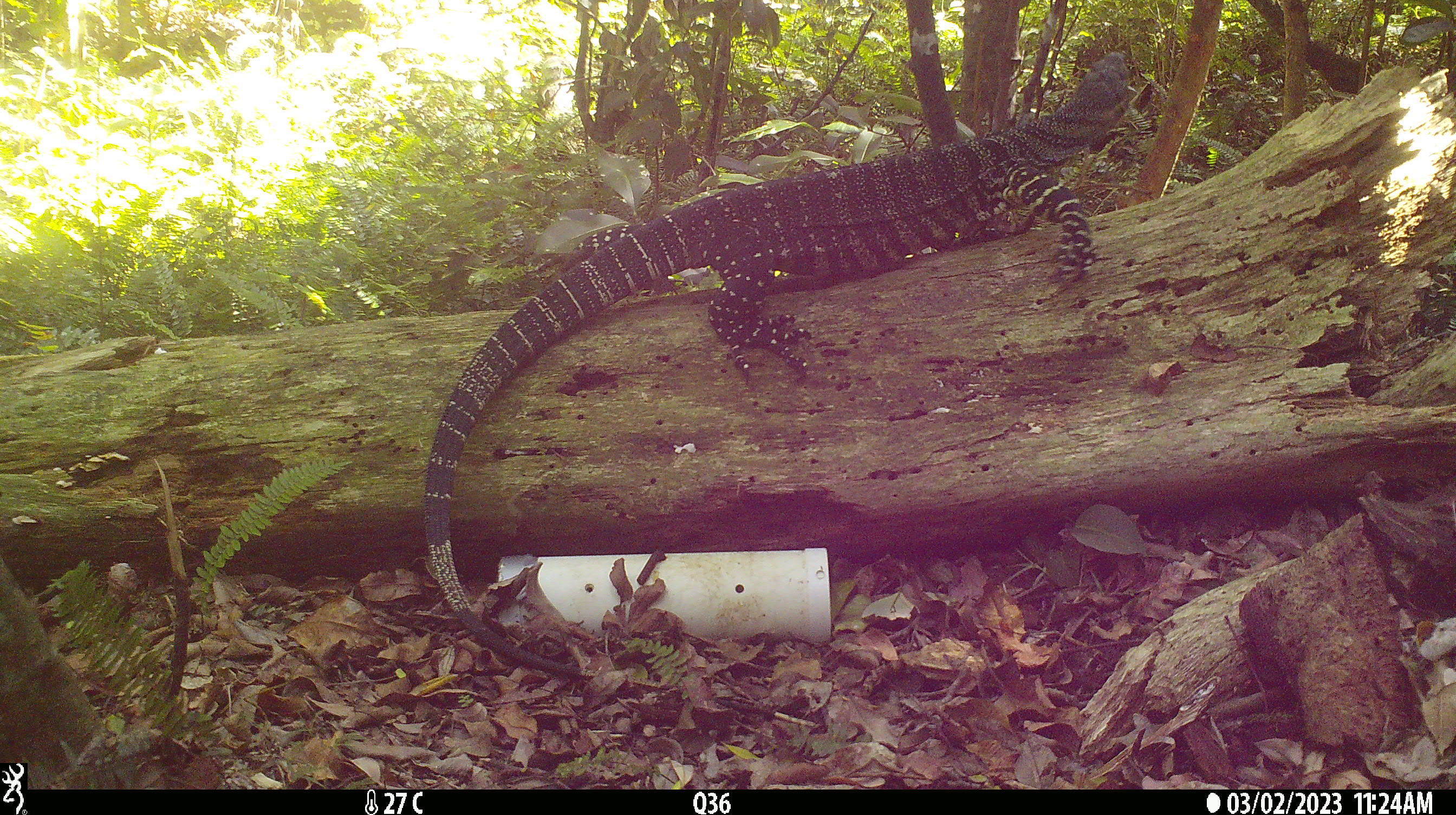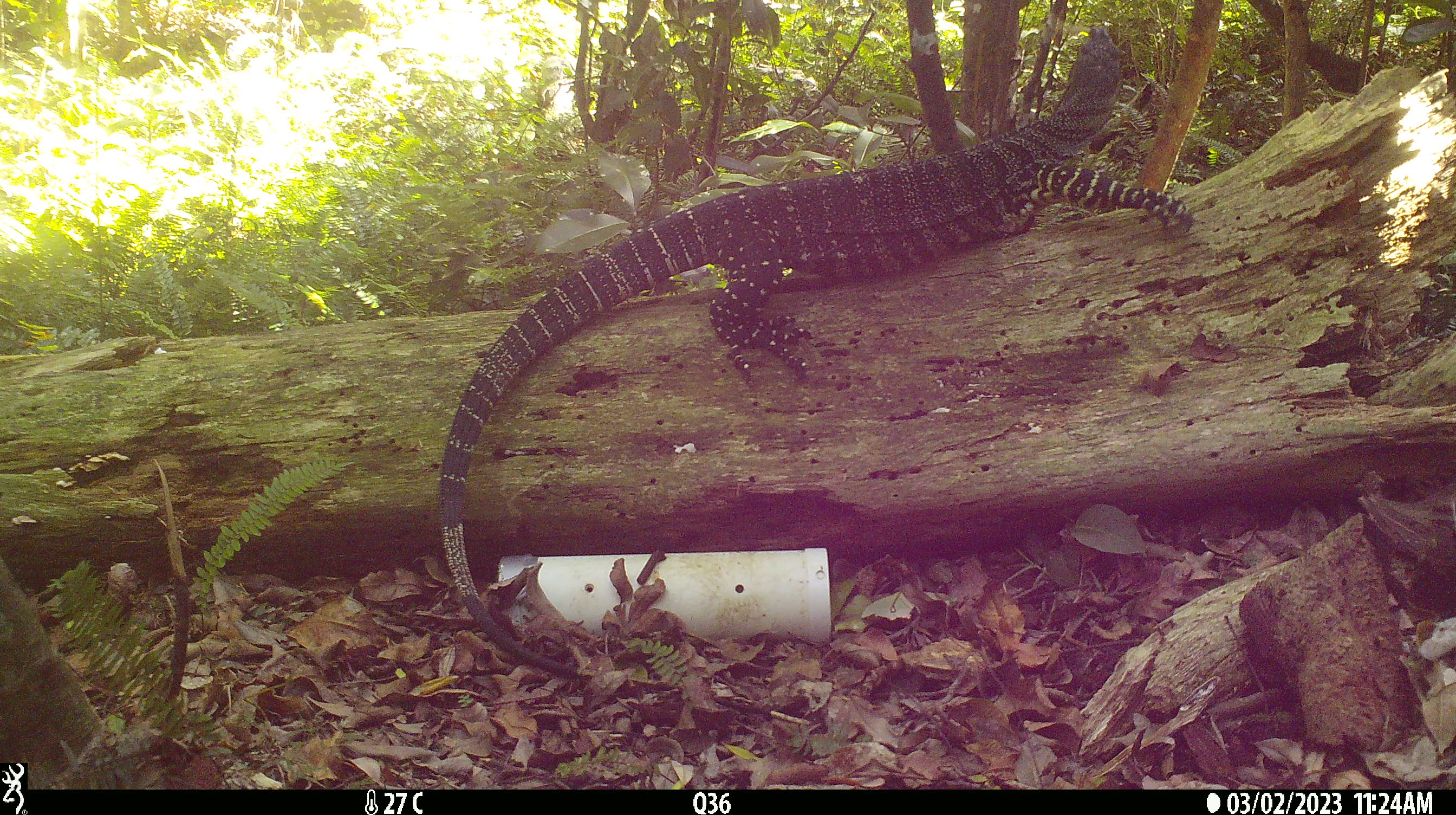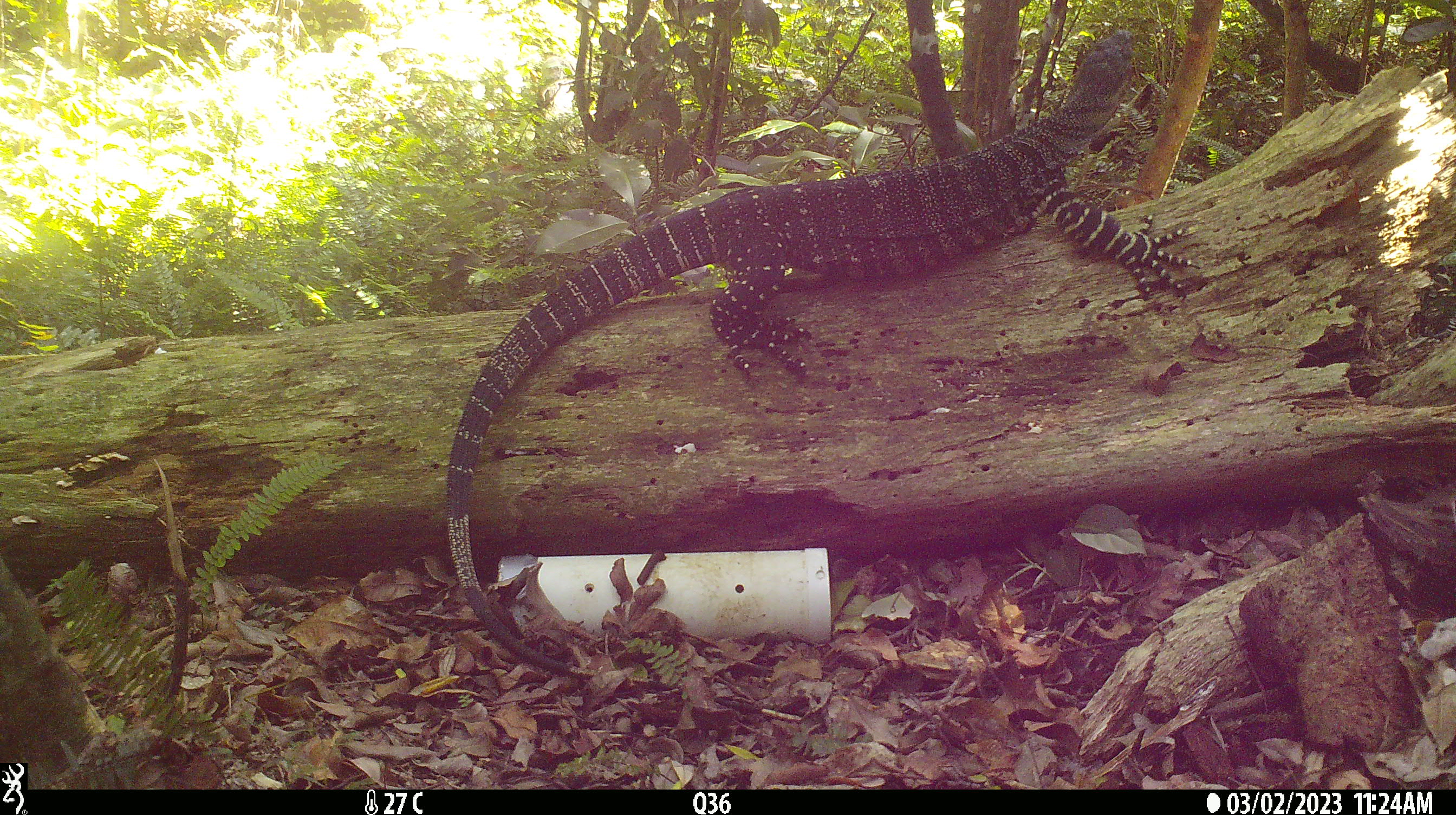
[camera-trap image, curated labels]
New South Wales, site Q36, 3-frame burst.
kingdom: Animalia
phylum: Chordata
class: Reptilia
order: Squamata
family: Varanidae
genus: Varanus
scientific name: Varanus varius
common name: lace monitor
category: goanna